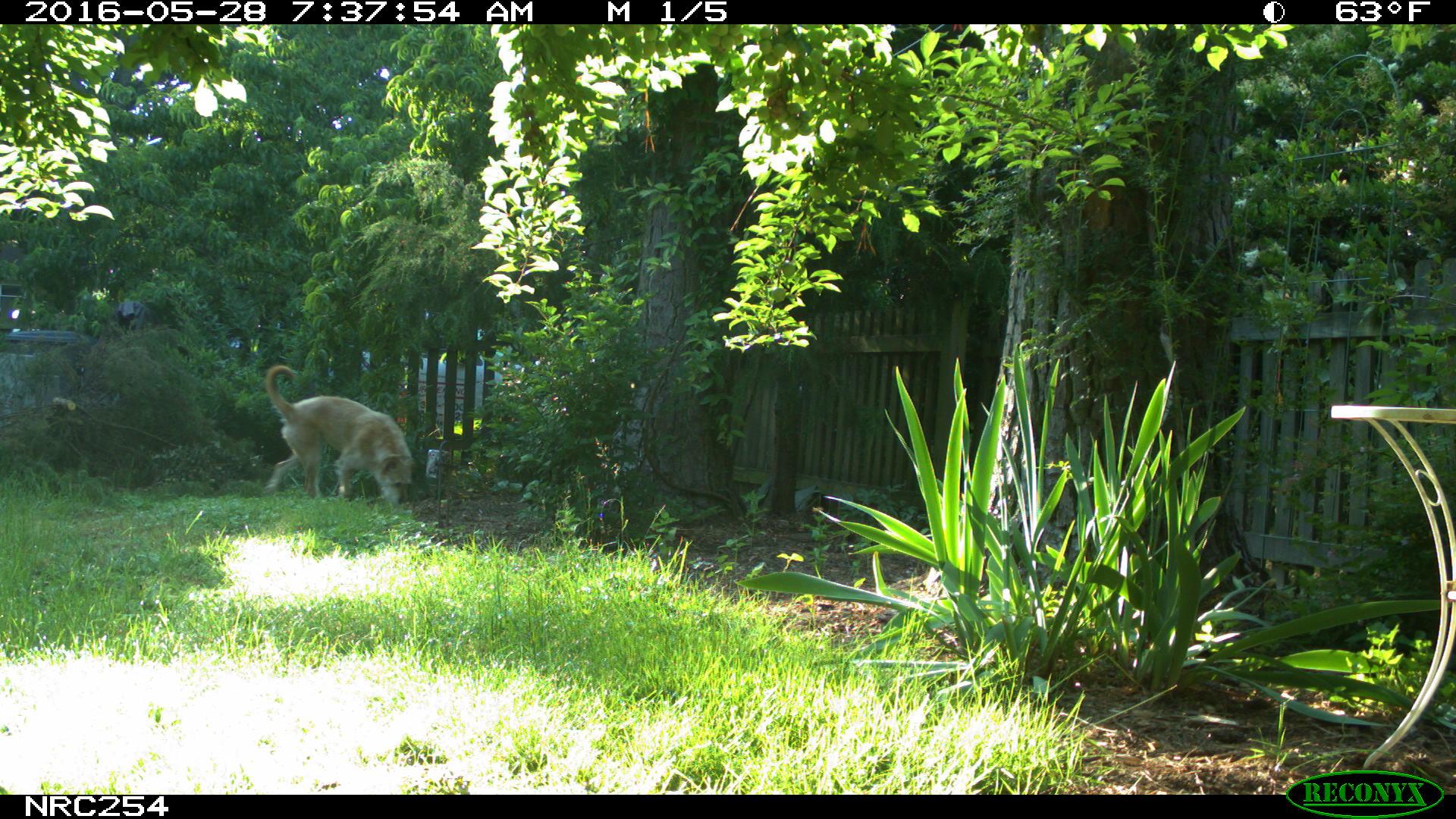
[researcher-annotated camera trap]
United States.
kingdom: Animalia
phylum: Chordata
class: Mammalia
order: Carnivora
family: Canidae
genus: Canis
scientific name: Canis familiaris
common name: domestic dog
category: Dog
Dog (domestic dog) (Canis familiaris).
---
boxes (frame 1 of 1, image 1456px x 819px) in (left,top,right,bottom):
Dog: (246,349,423,515)